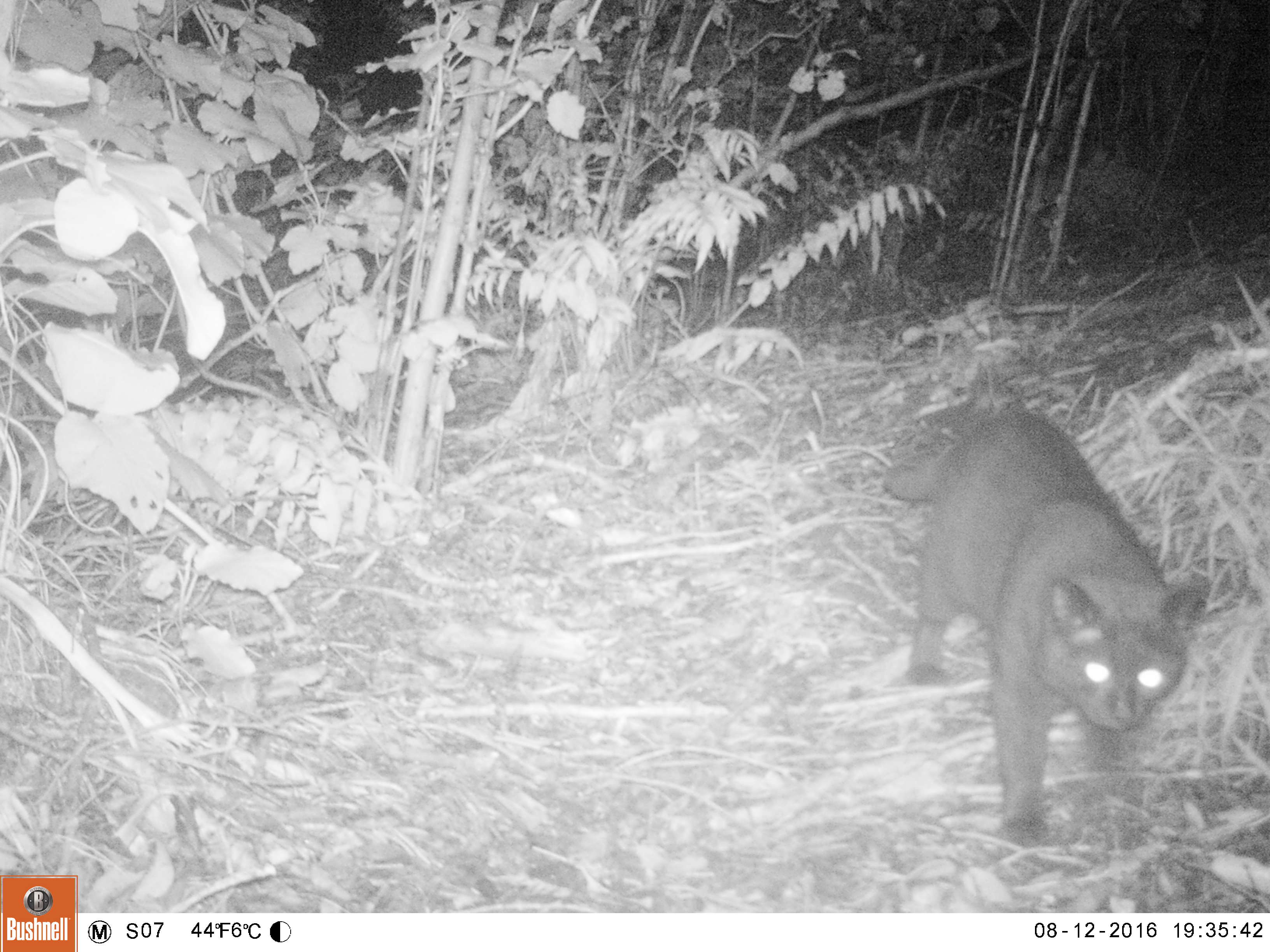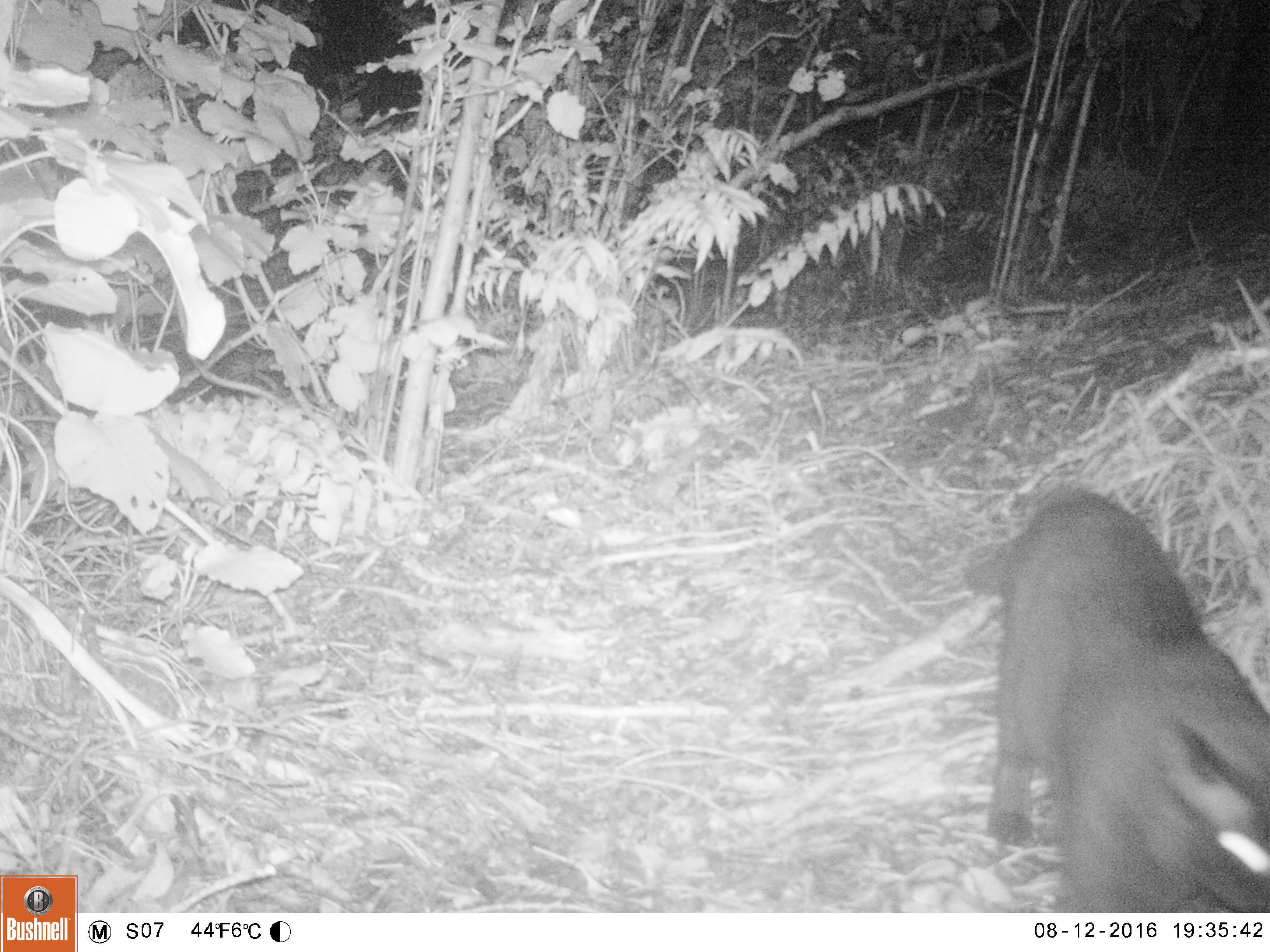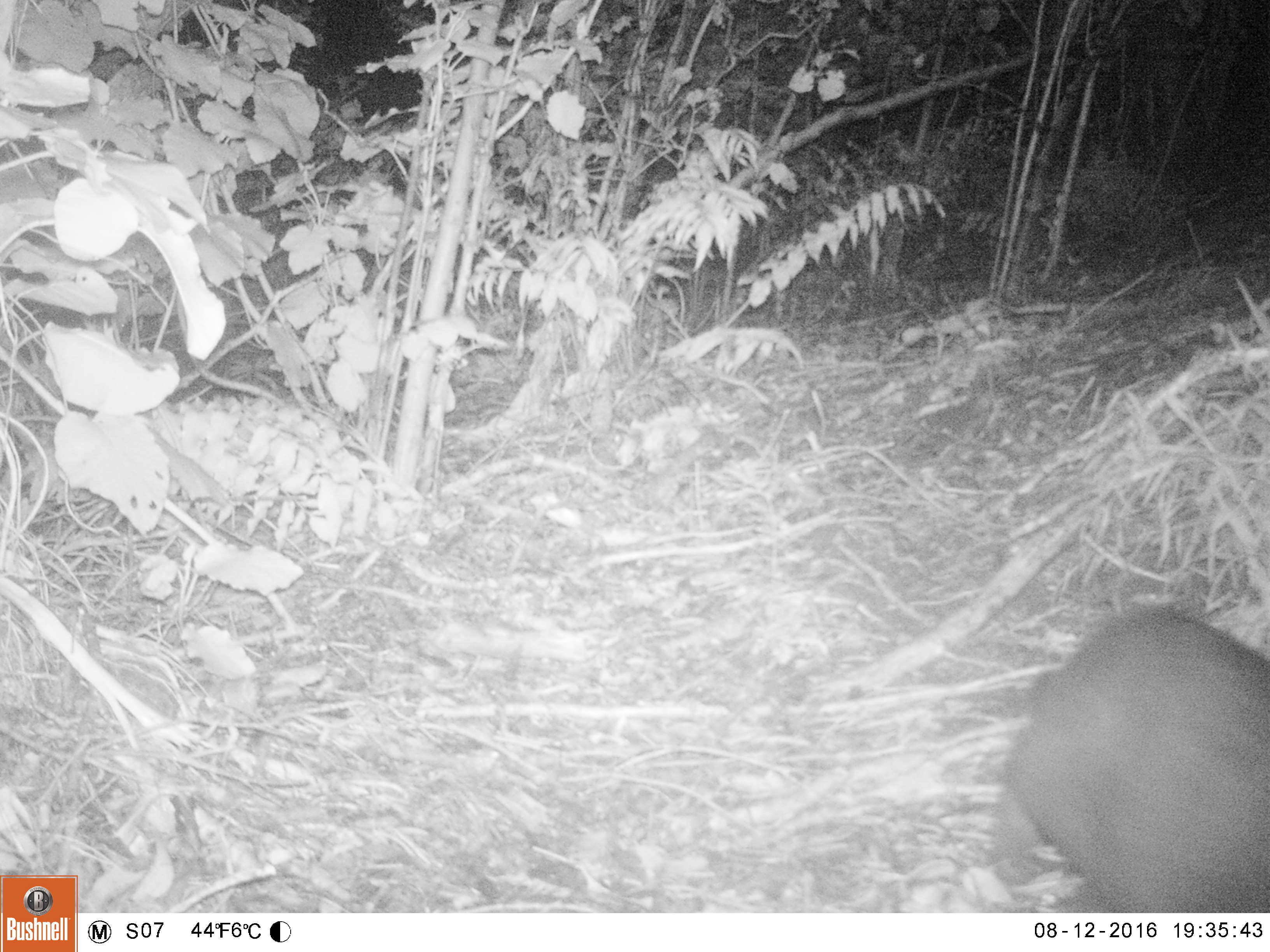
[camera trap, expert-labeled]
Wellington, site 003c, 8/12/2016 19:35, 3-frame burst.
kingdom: Animalia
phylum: Chordata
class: Mammalia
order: Carnivora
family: Felidae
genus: Felis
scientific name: Felis catus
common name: cat